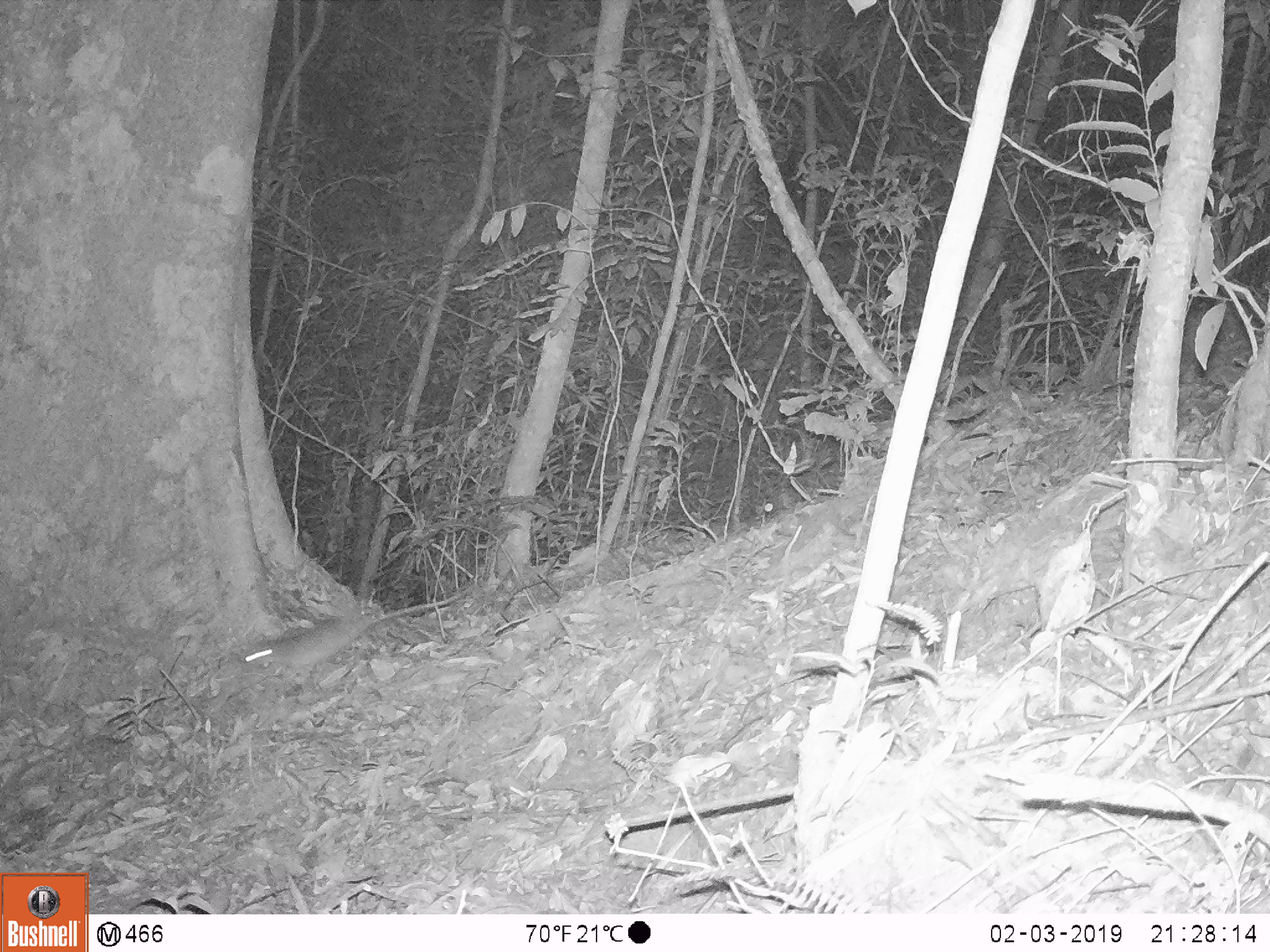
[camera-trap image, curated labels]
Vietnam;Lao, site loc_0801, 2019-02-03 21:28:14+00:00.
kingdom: Animalia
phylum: Chordata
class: Mammalia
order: Rodentia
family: Muridae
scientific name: Muridae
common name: old-world mice and rats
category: unidentified murid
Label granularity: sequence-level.